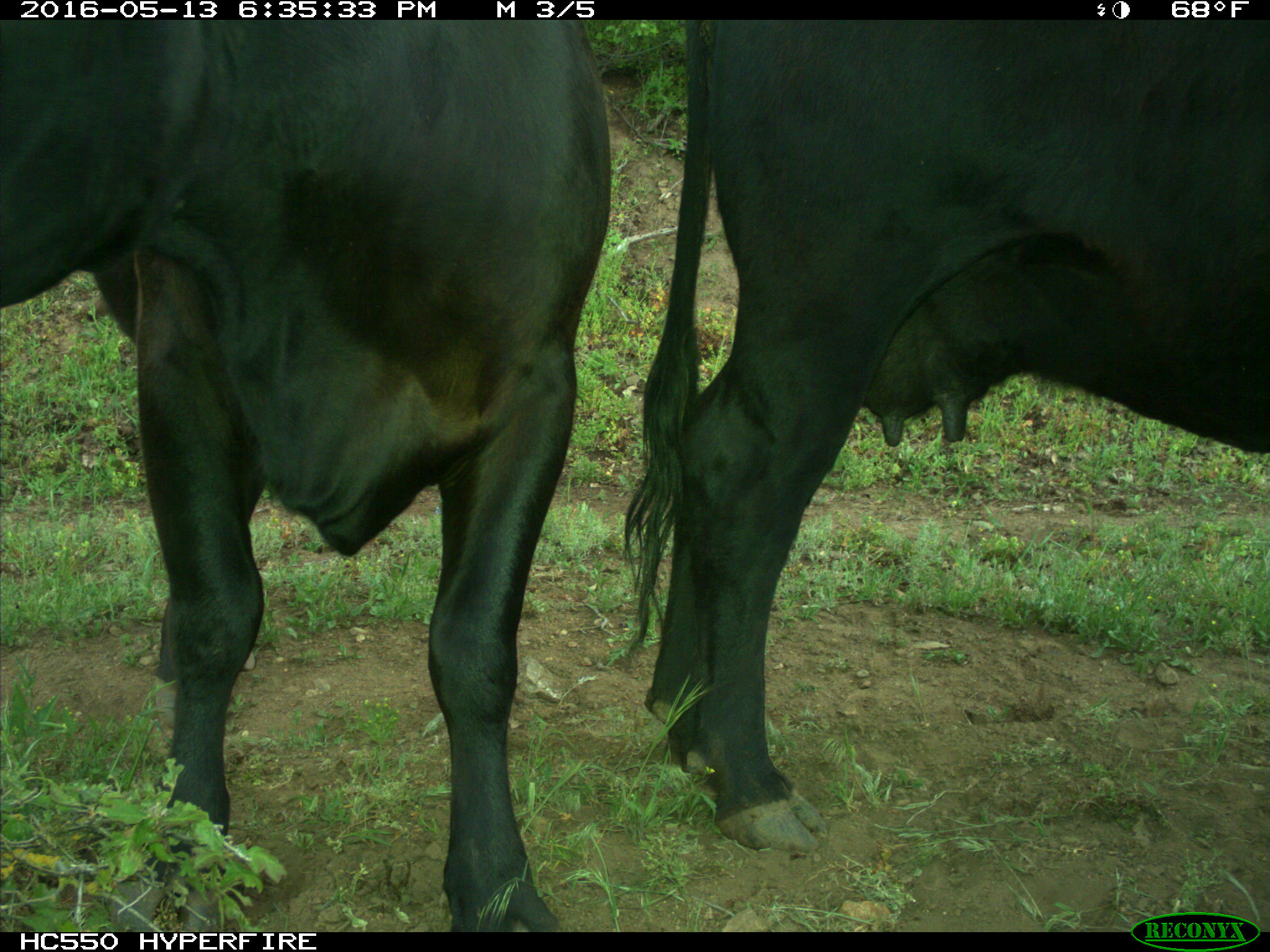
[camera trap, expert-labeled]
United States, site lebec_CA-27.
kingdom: Animalia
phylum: Chordata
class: Mammalia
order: Artiodactyla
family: Bovidae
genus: Bos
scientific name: Bos taurus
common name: domestic cow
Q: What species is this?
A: Bos taurus (domestic cow).